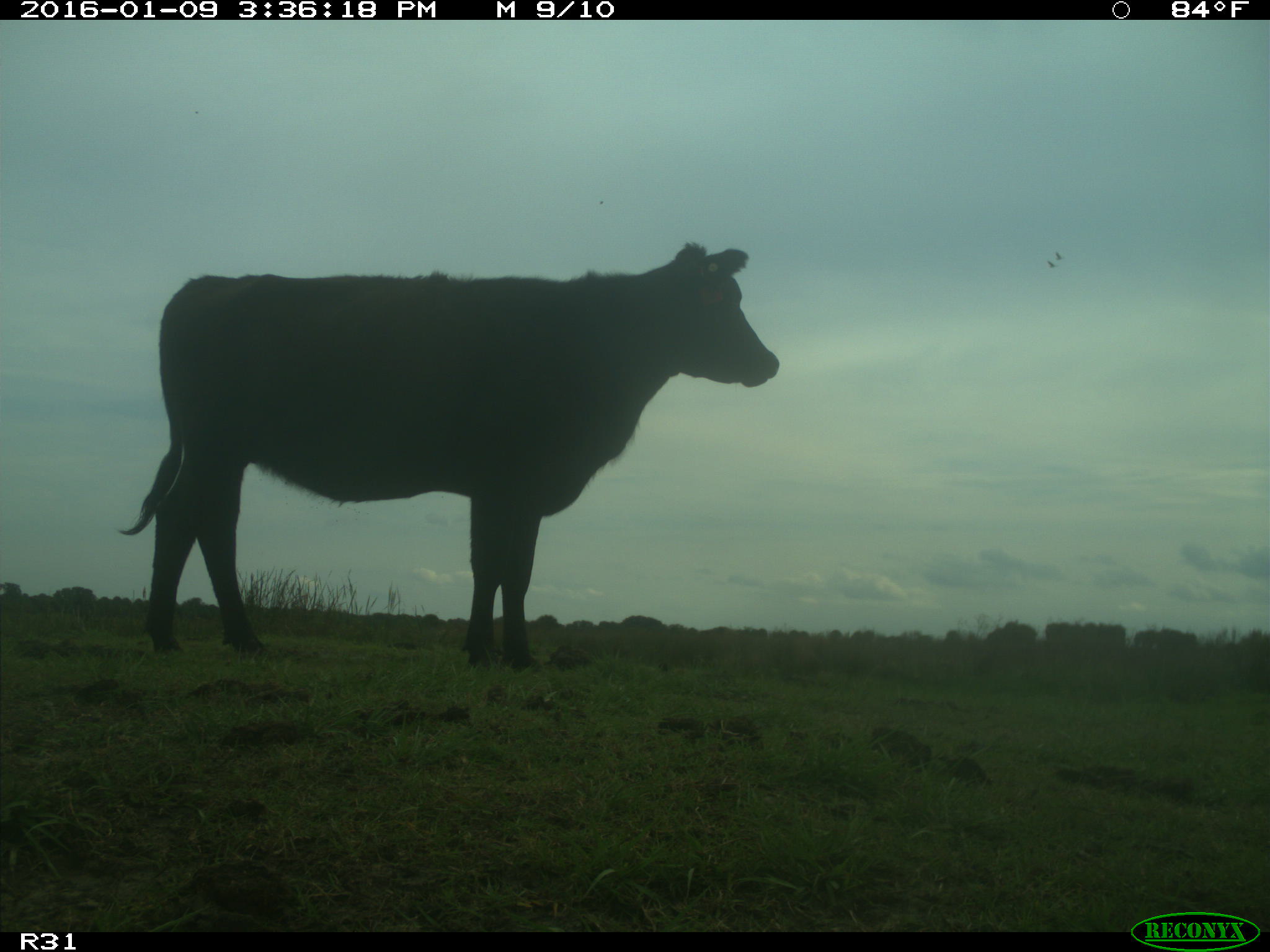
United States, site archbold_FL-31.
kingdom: Animalia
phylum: Chordata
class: Mammalia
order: Artiodactyla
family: Bovidae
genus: Bos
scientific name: Bos taurus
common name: domestic cow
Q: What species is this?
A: Bos taurus (domestic cow).